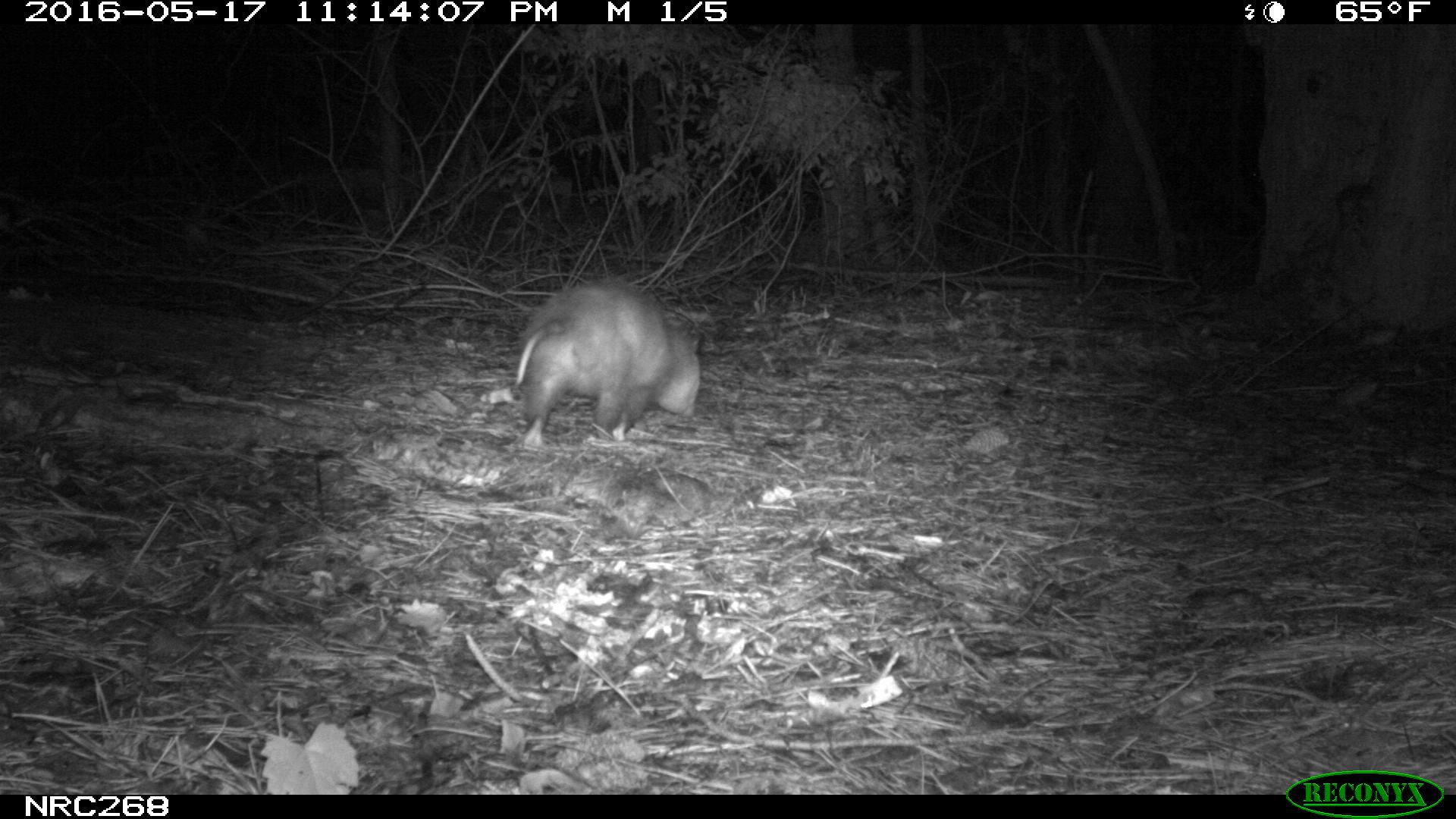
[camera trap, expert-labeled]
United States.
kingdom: Animalia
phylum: Chordata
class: Mammalia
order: Didelphimorphia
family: Didelphidae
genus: Didelphis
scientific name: Didelphis virginiana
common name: virginia opossum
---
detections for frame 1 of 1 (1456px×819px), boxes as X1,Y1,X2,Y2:
Virginia Opossum: 498,276,710,453